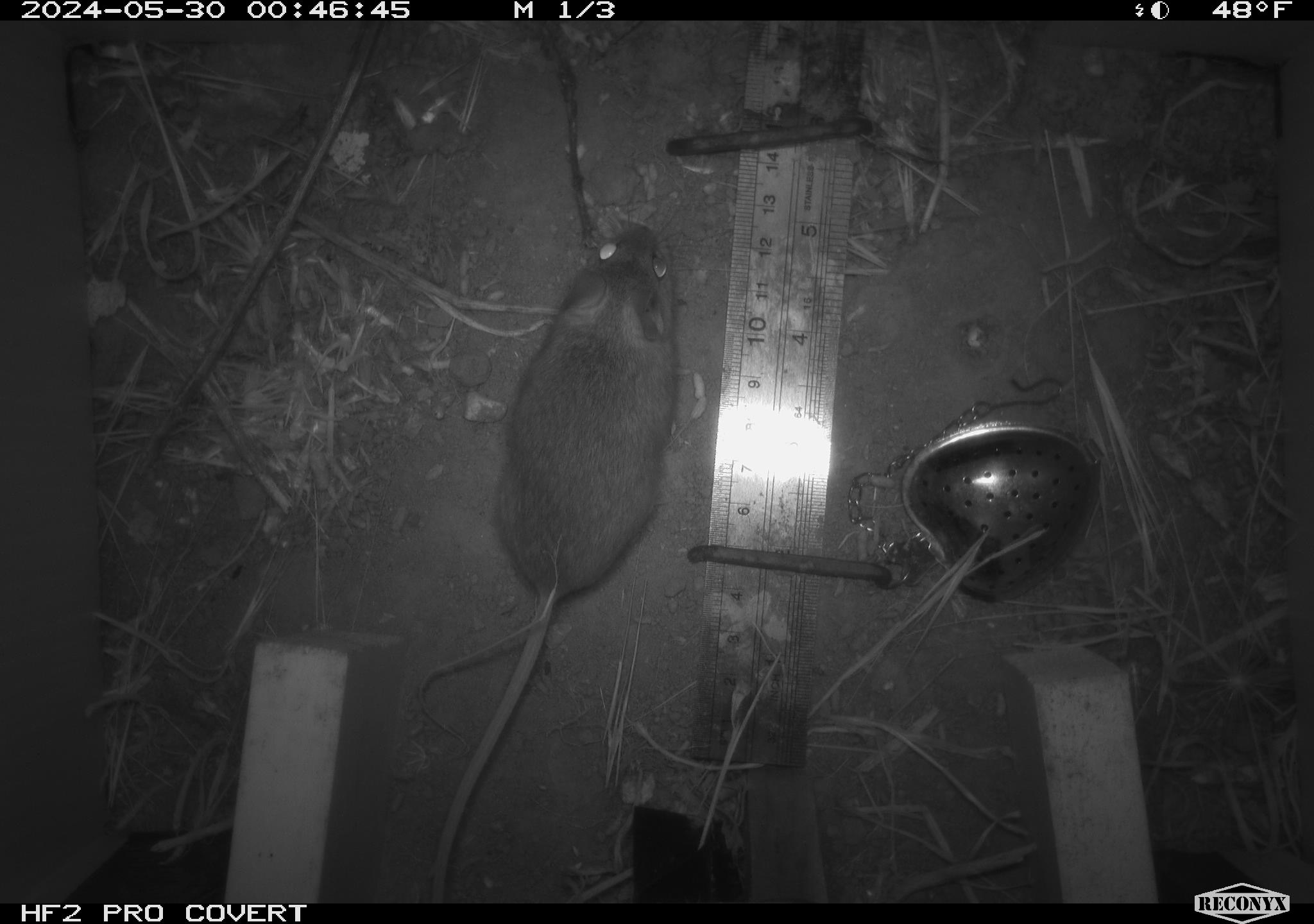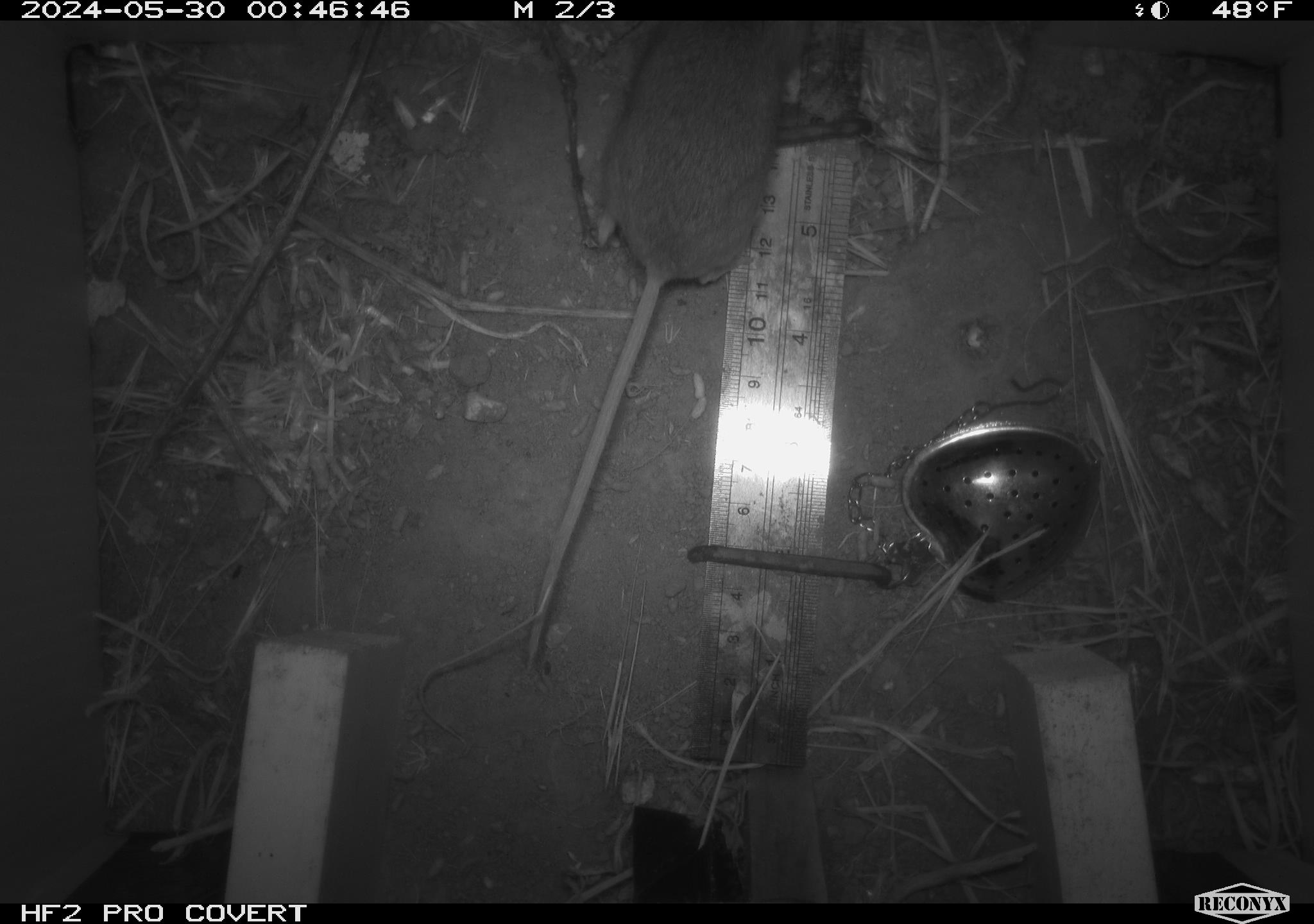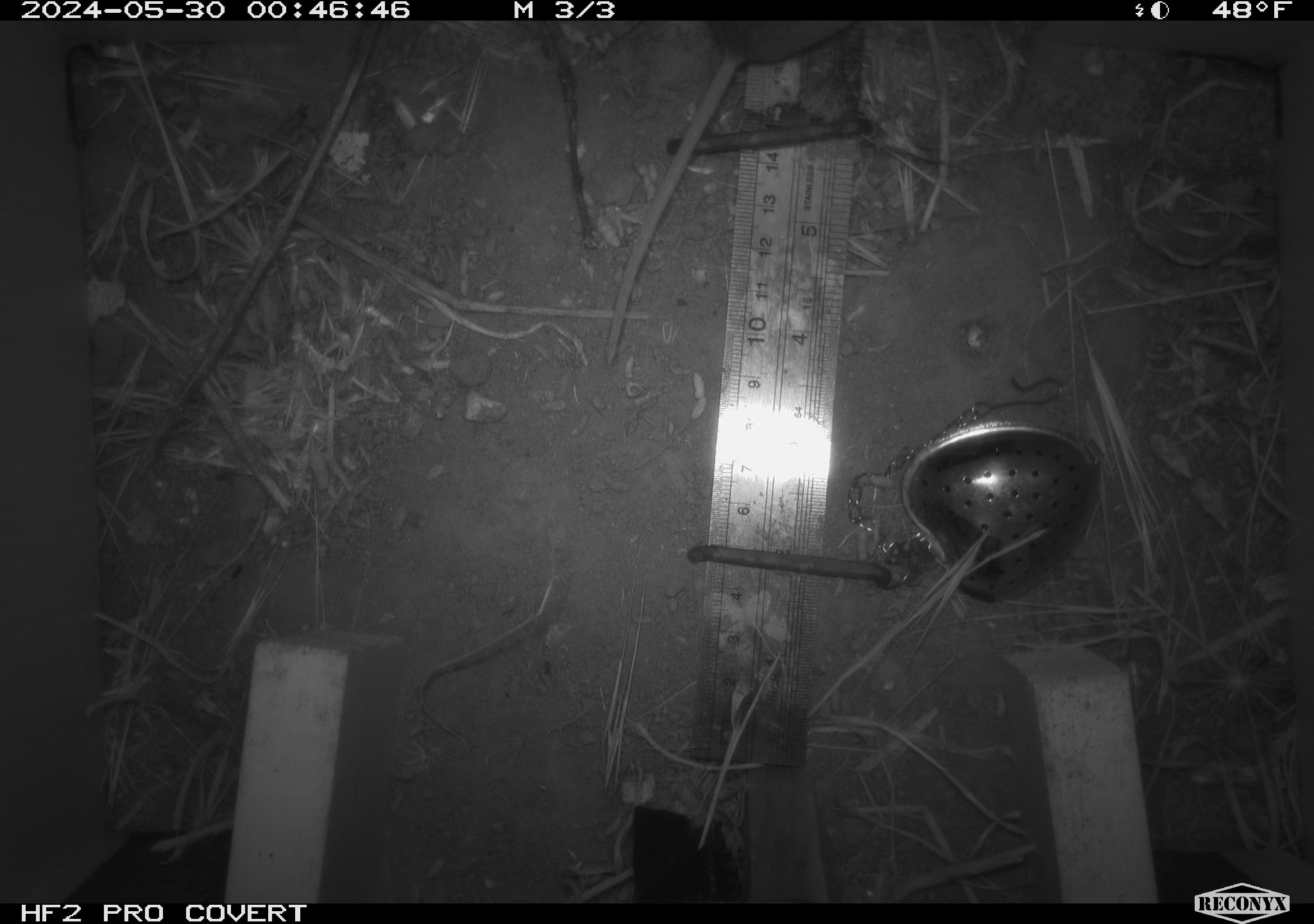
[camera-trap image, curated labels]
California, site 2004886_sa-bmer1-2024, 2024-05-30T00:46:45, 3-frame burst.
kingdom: Animalia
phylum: Chordata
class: Mammalia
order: Rodentia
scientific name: Rodentia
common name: mouse species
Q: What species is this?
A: Mouse species (Rodentia).